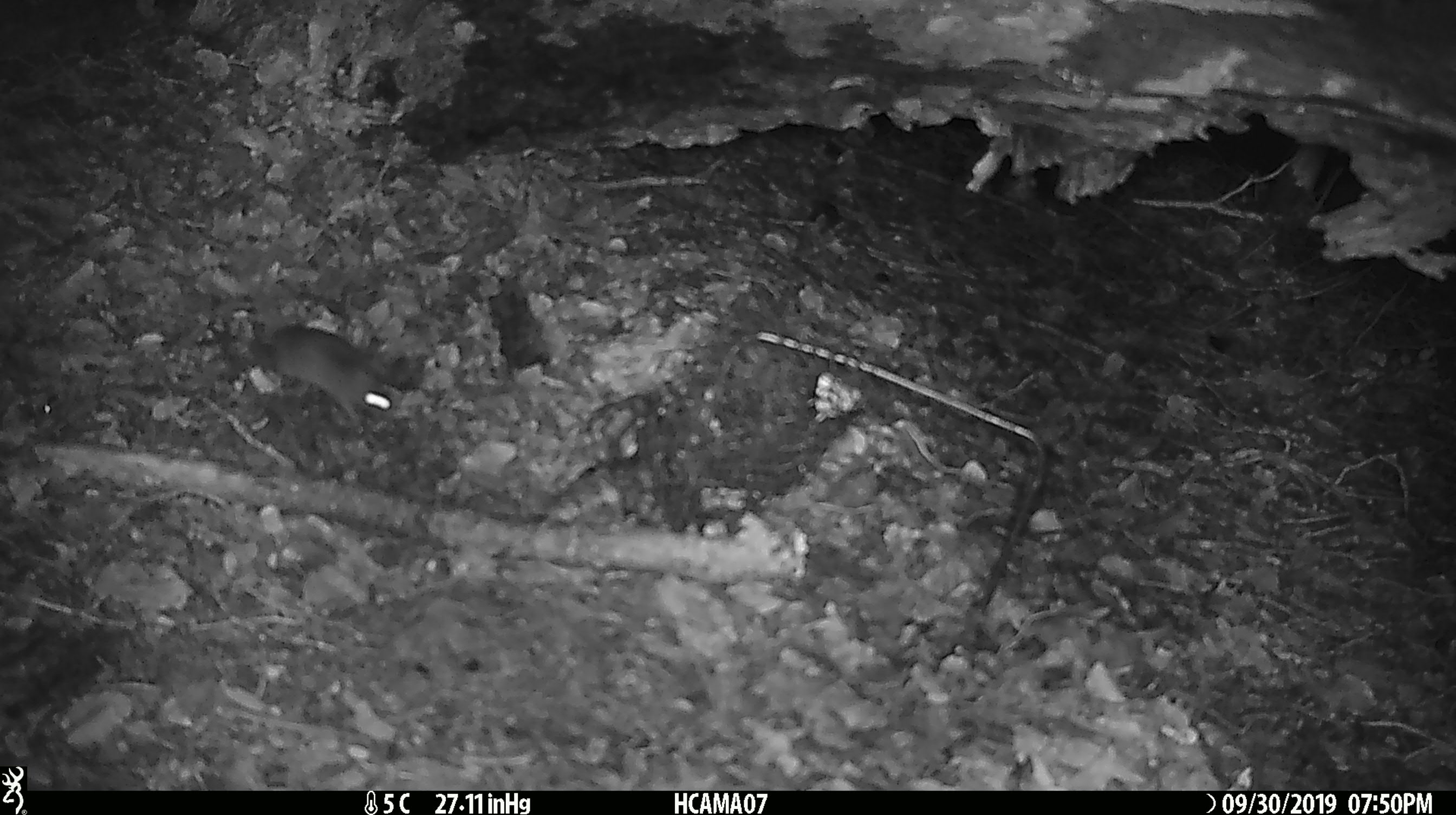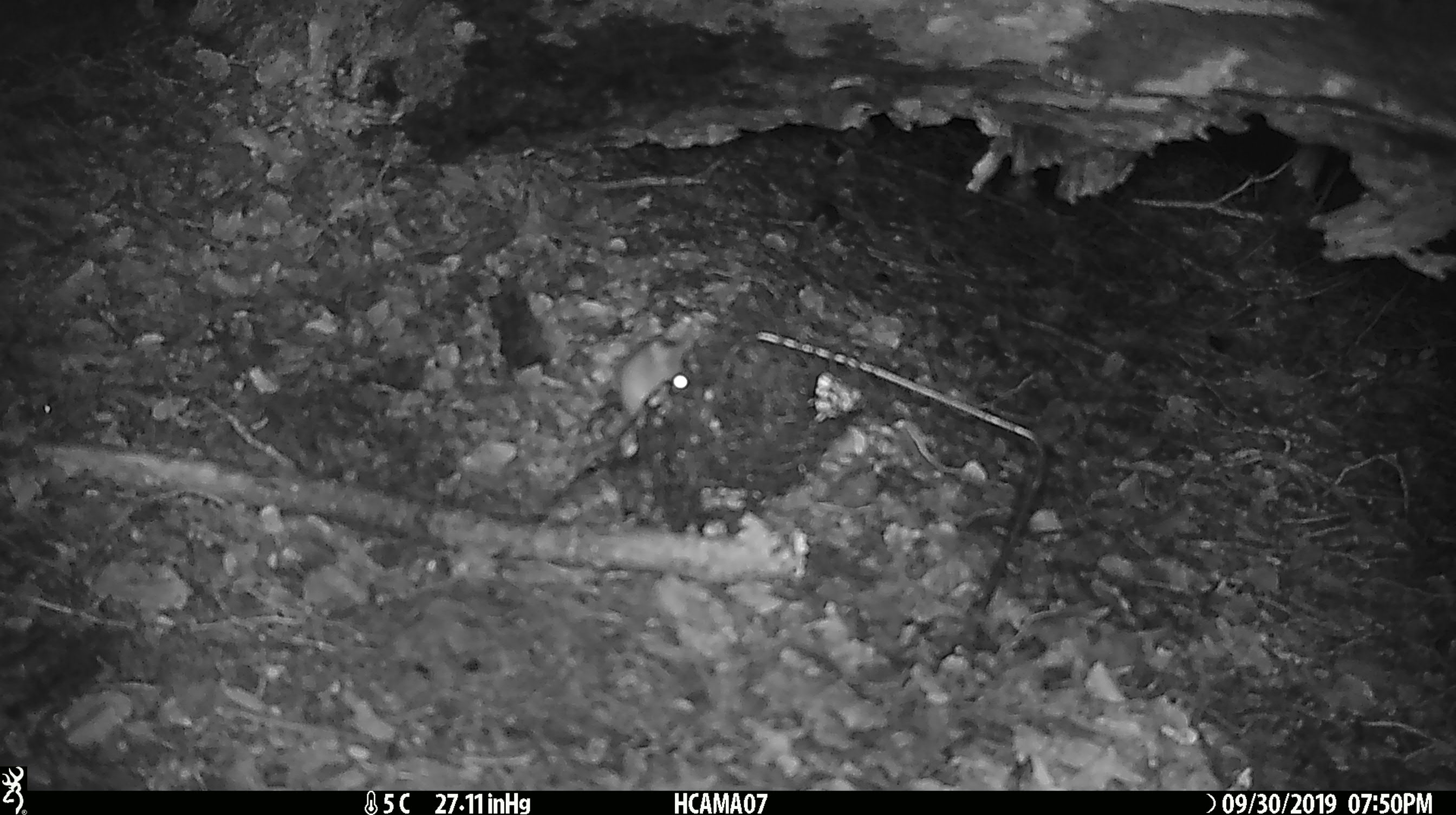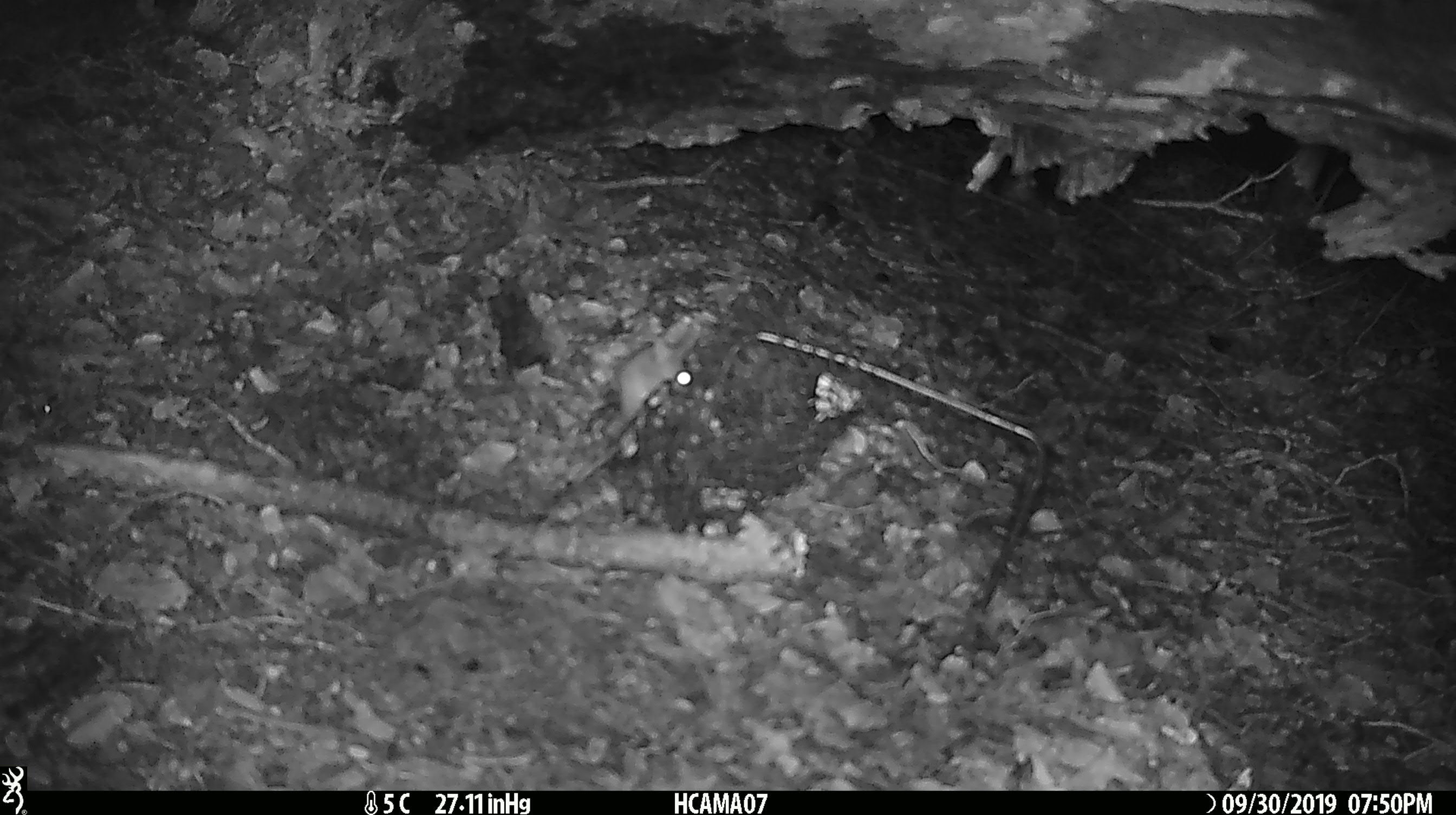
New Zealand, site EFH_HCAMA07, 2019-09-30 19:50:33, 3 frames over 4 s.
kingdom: Animalia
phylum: Chordata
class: Mammalia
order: Rodentia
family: Muridae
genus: Mus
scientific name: Mus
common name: mouse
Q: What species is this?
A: Mouse (Mus).